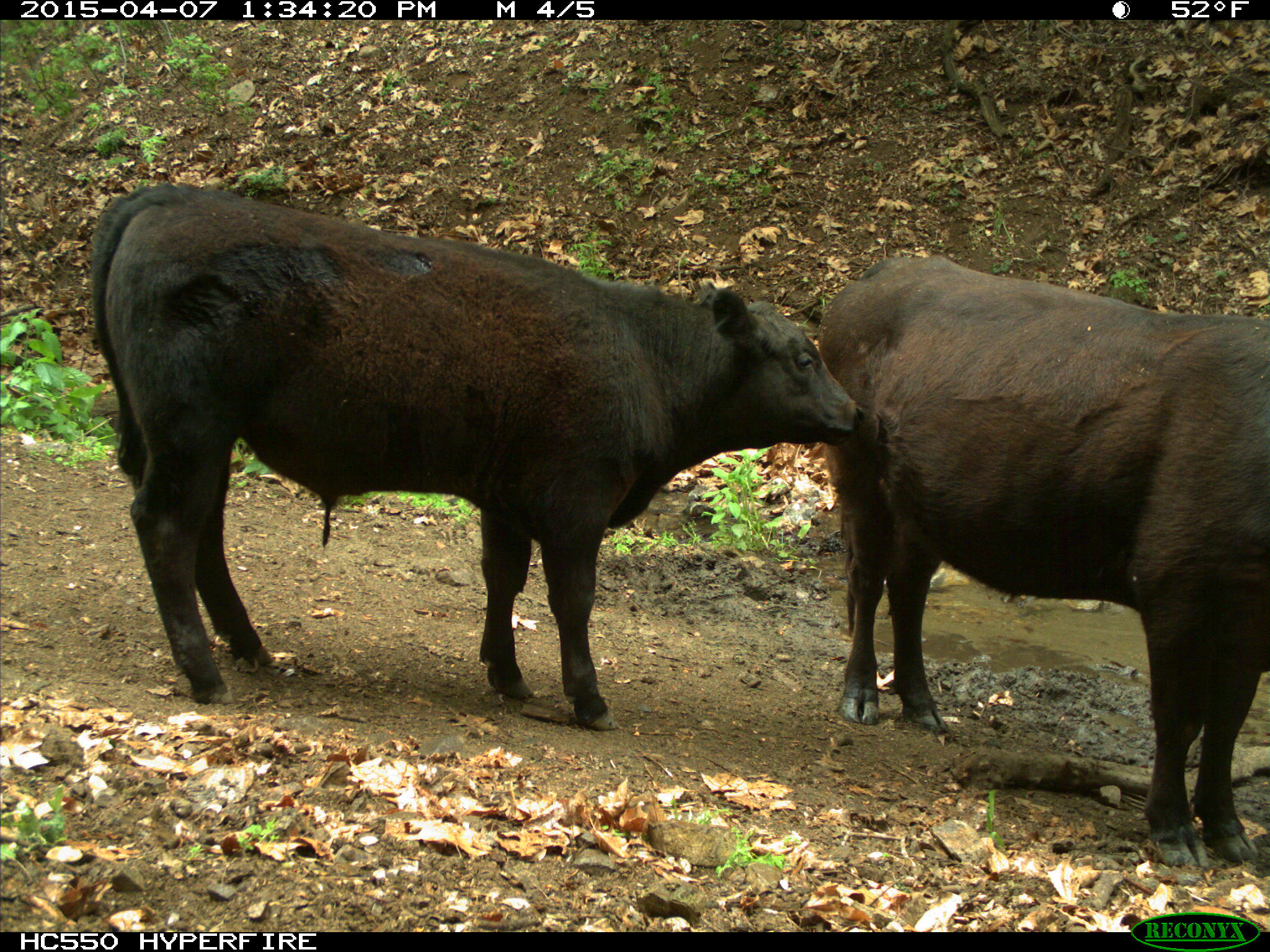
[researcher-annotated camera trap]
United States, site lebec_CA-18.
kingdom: Animalia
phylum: Chordata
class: Mammalia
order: Artiodactyla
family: Bovidae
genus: Bos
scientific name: Bos taurus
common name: domestic cow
Bos taurus (domestic cow).